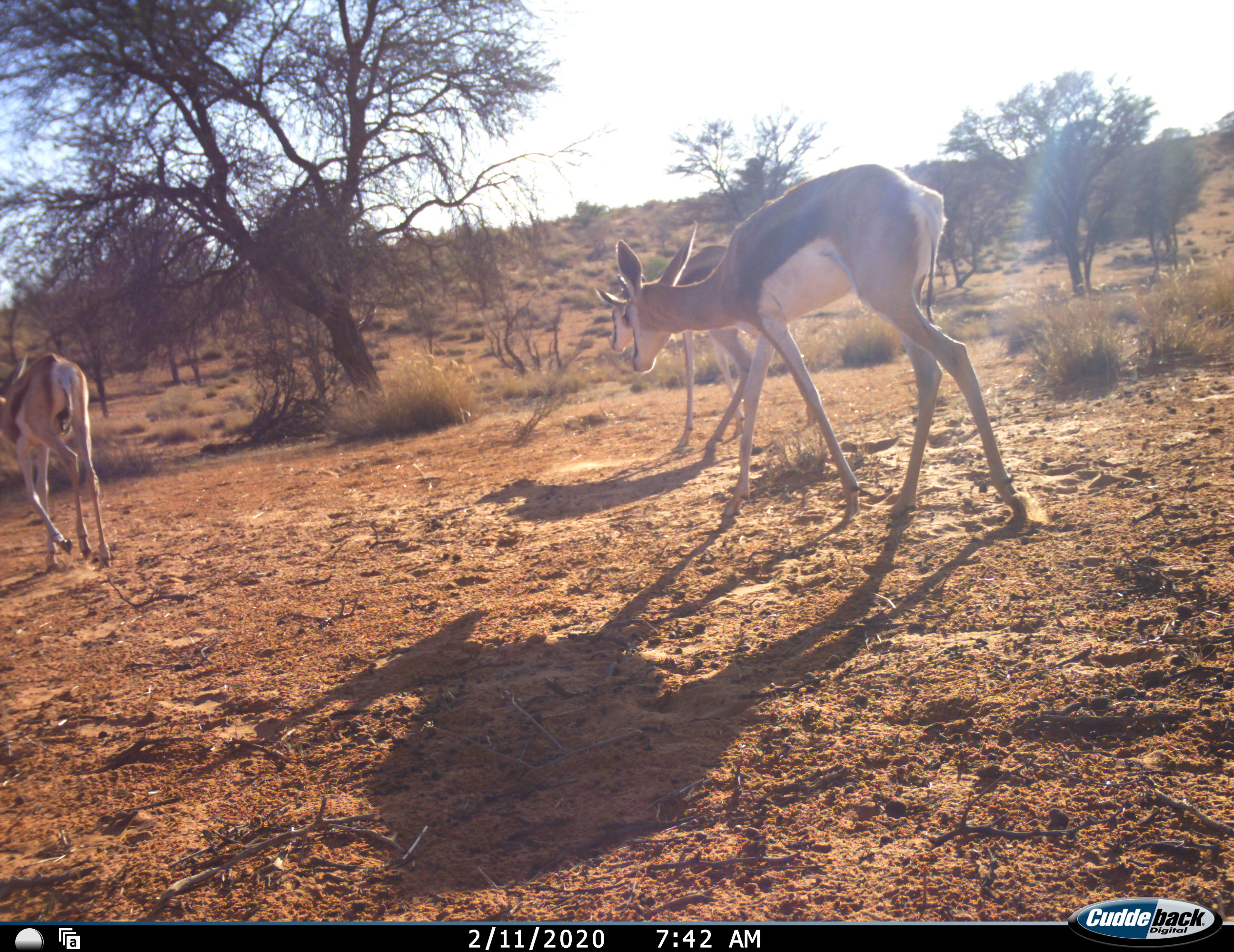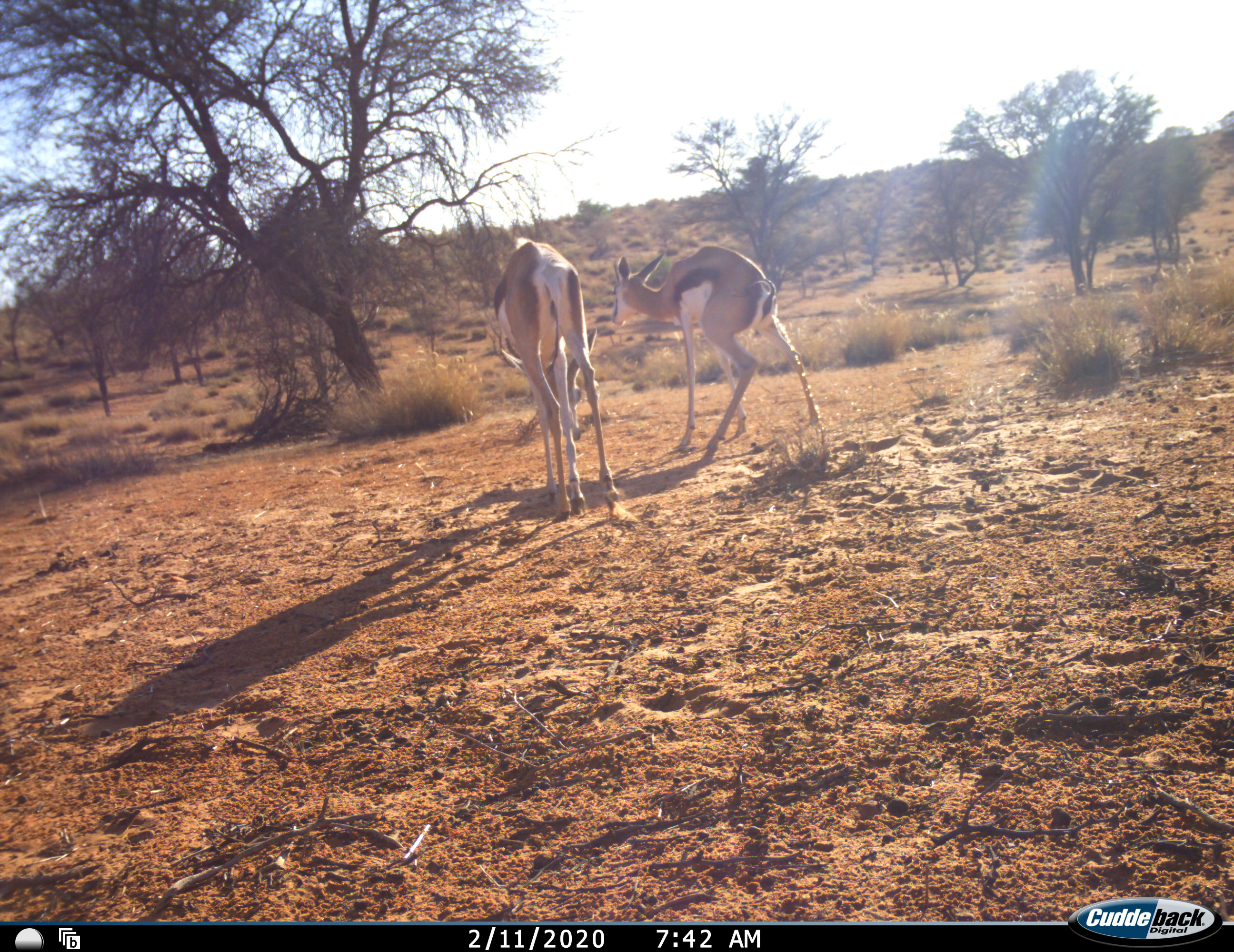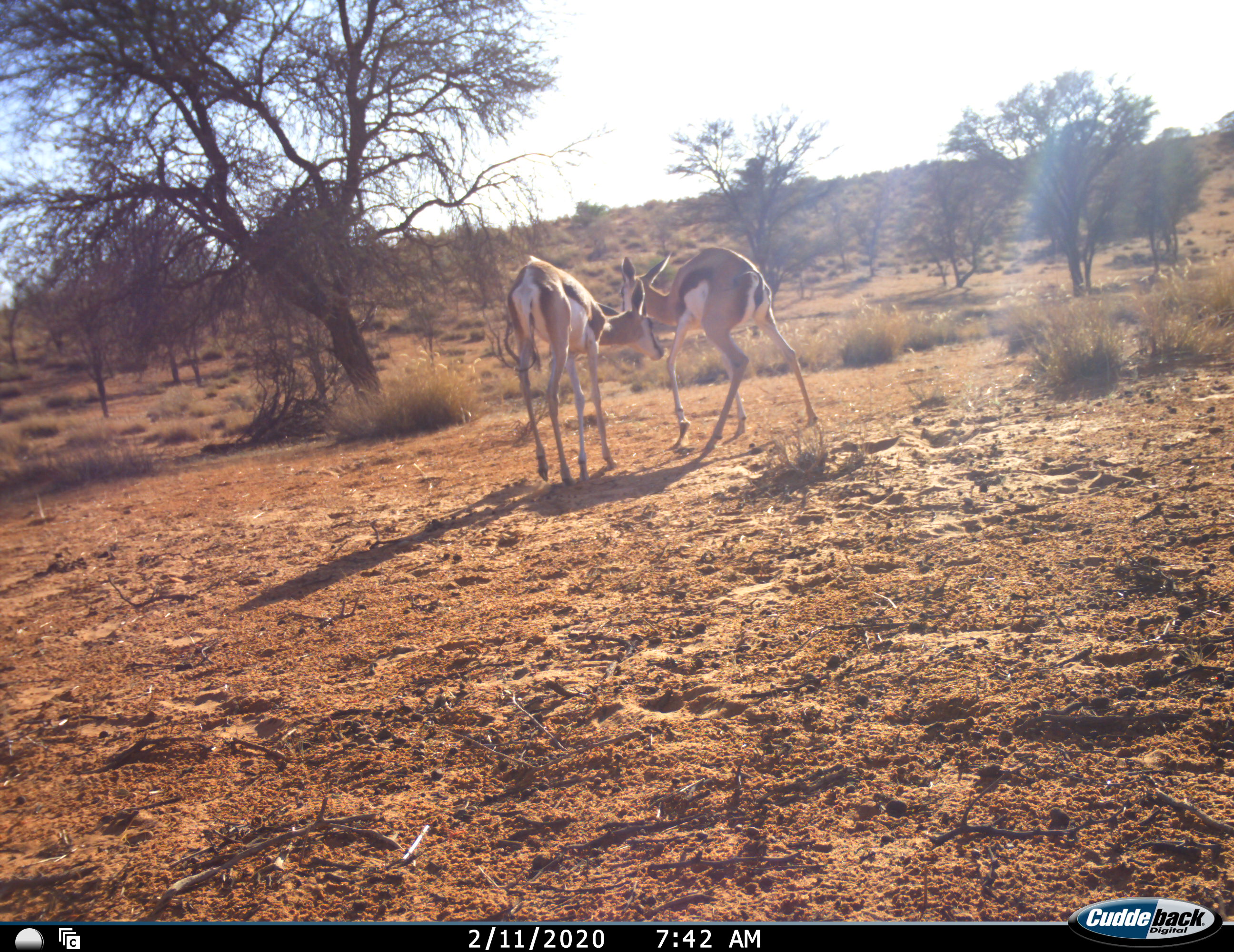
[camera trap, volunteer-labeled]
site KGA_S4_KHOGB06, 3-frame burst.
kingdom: Animalia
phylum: Chordata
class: Mammalia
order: Artiodactyla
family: Bovidae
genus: Antidorcas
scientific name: Antidorcas marsupialis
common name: springbok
Springbok (Antidorcas marsupialis), count 3. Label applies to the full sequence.